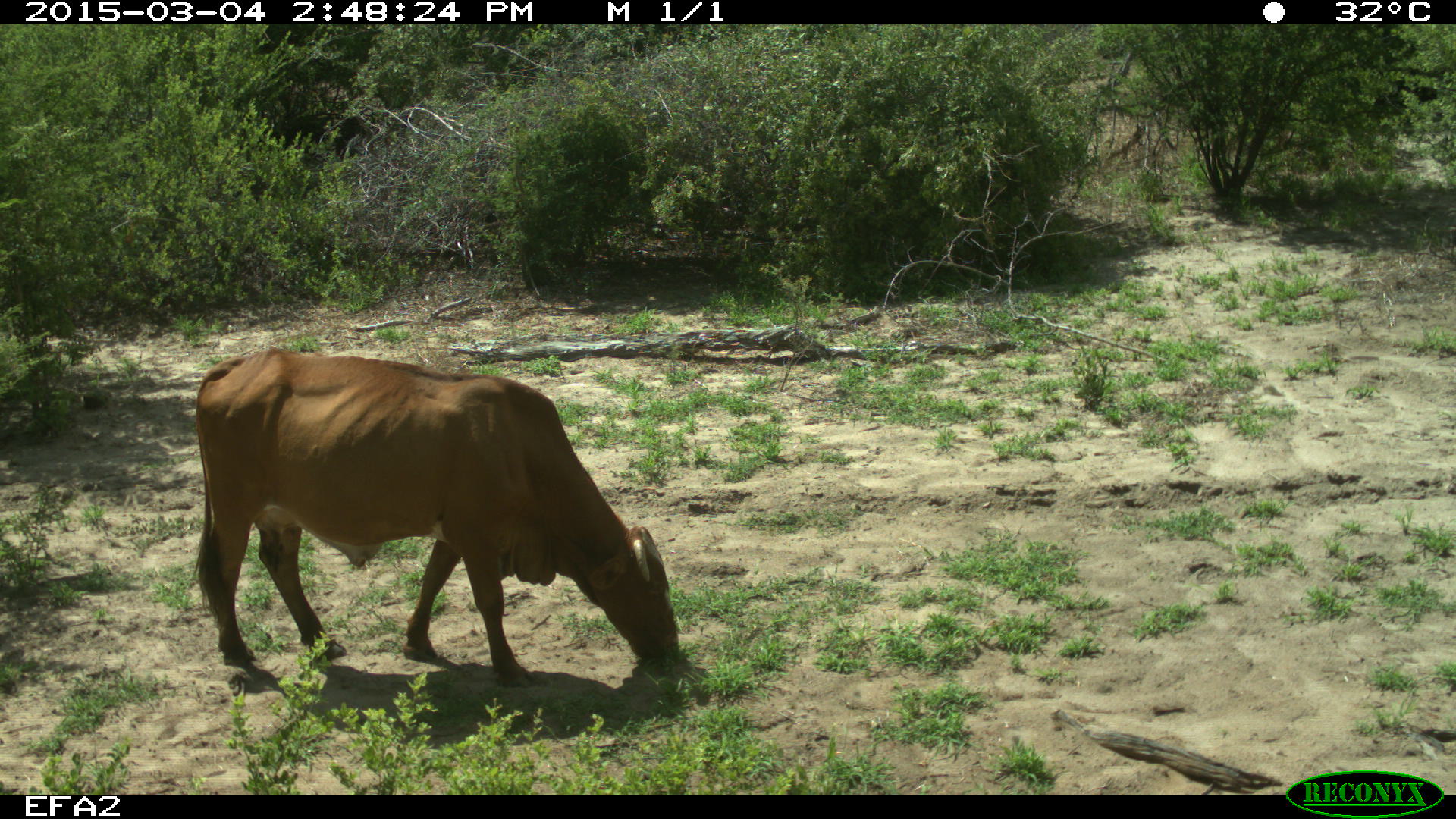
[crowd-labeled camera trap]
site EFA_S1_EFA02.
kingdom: Animalia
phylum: Chordata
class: Mammalia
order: Artiodactyla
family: Bovidae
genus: Bos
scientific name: Bos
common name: cattle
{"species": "cattle (Bos)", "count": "1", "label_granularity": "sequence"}